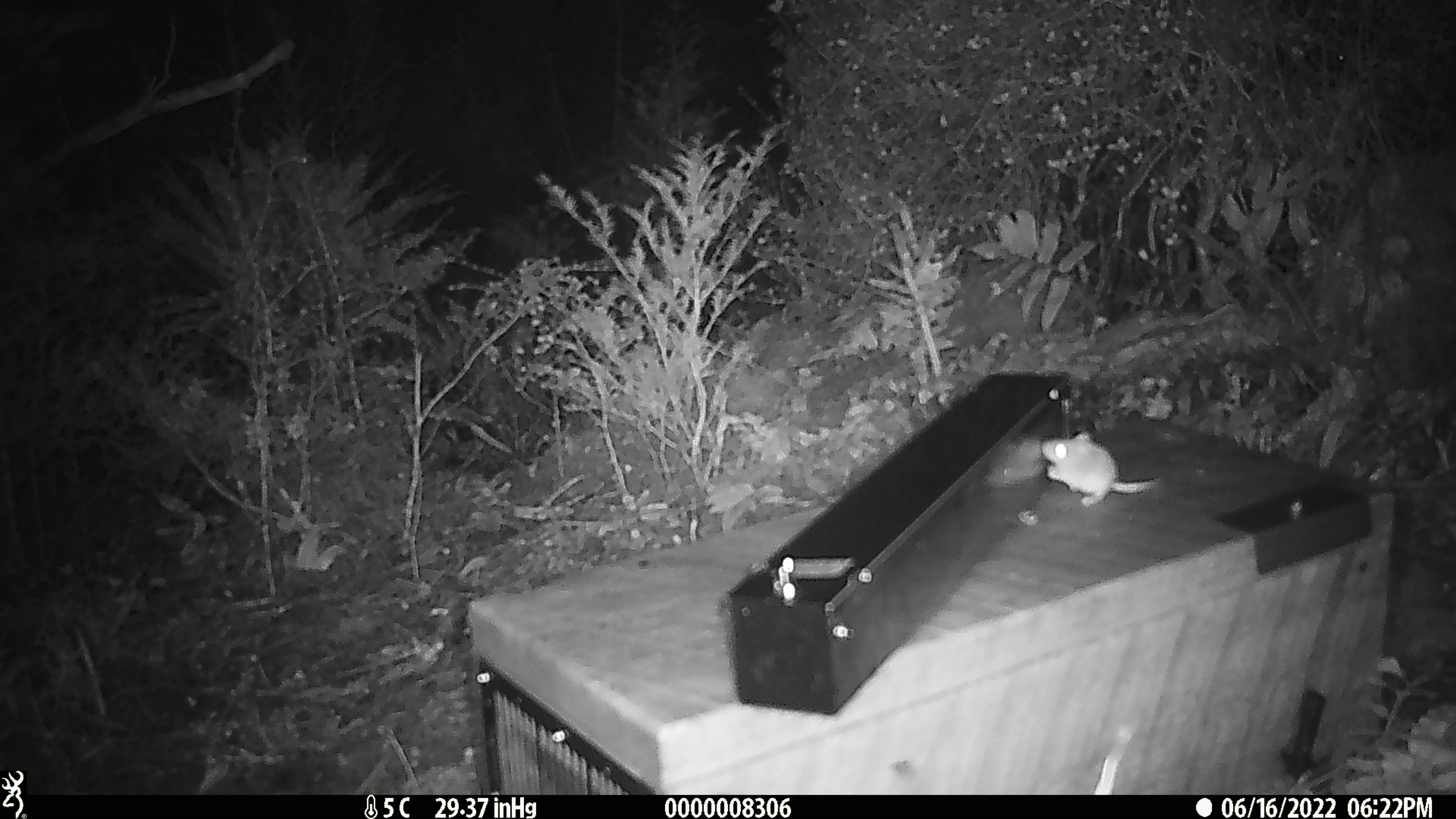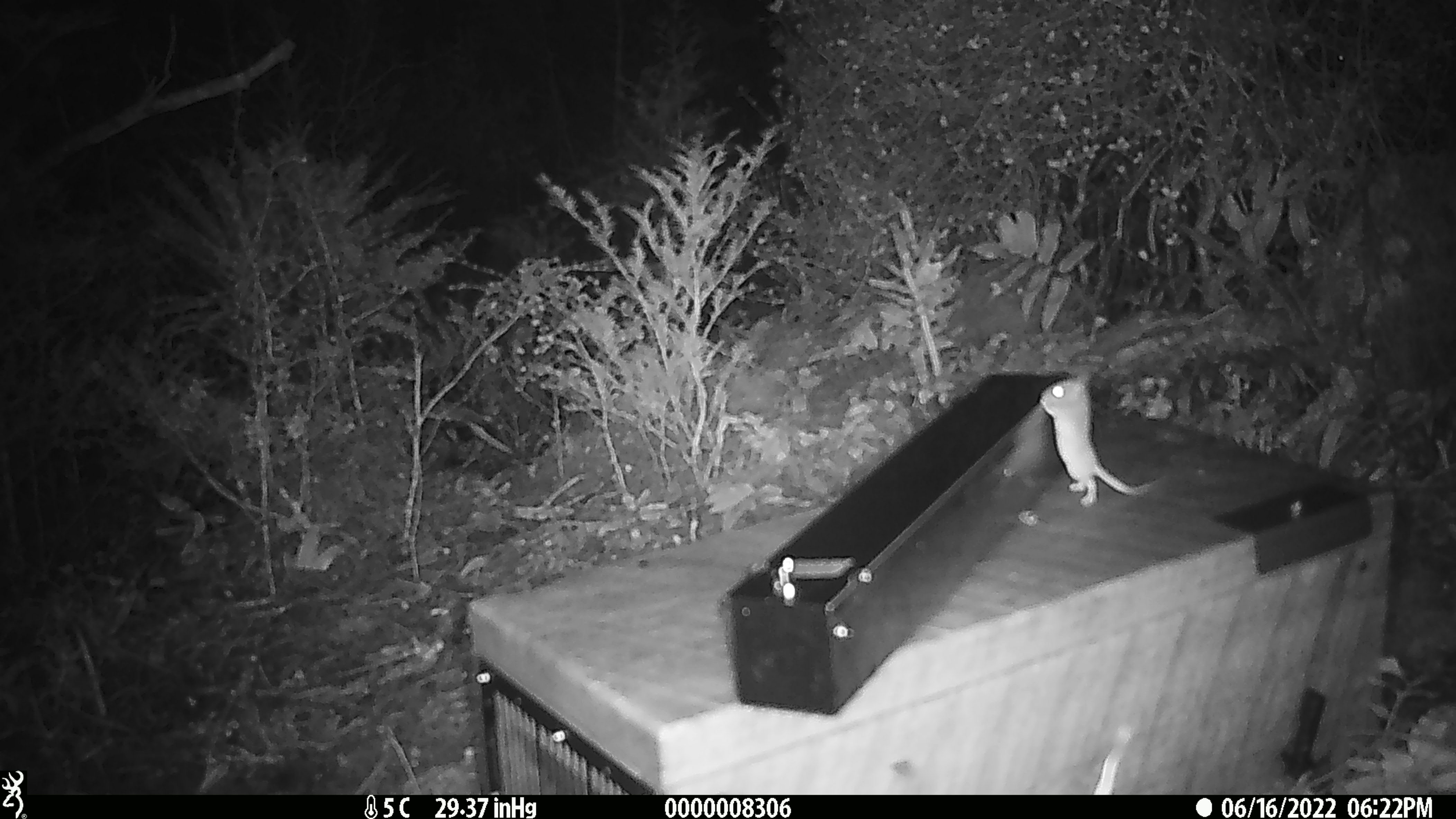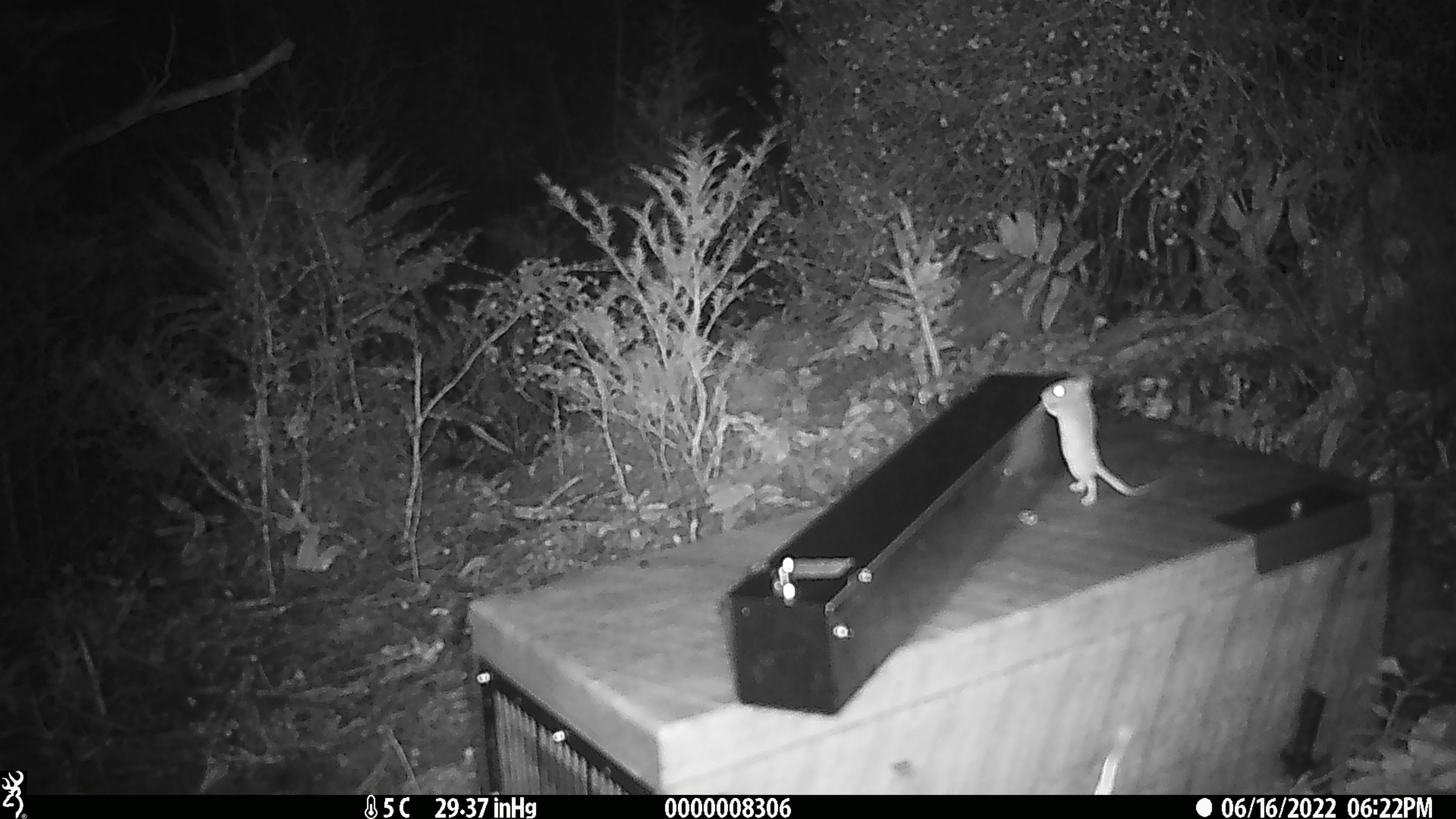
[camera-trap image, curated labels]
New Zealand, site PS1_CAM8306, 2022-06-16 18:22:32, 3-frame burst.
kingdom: Animalia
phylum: Chordata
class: Mammalia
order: Rodentia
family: Muridae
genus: Mus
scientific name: Mus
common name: mouse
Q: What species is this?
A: Mouse (Mus).